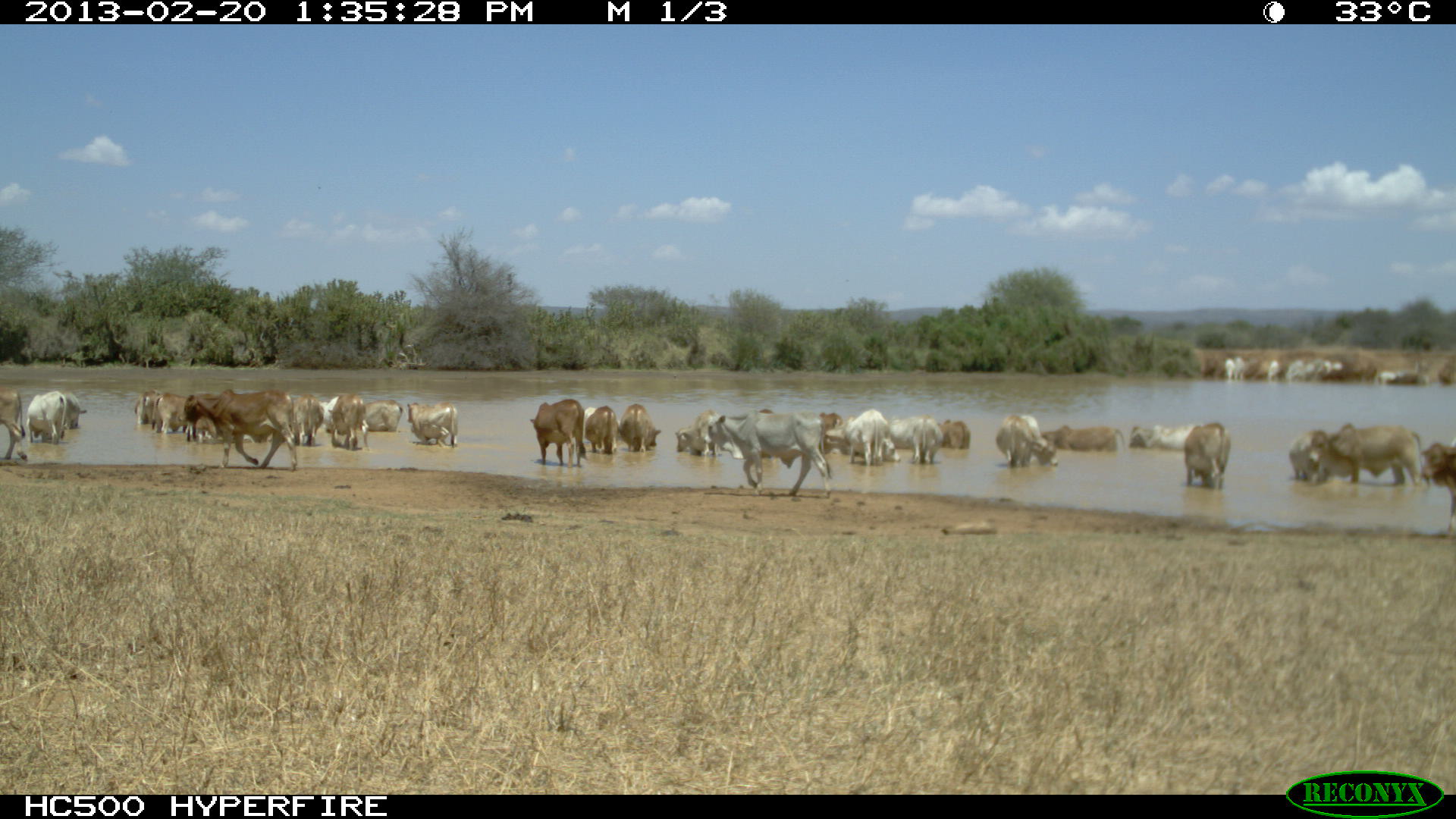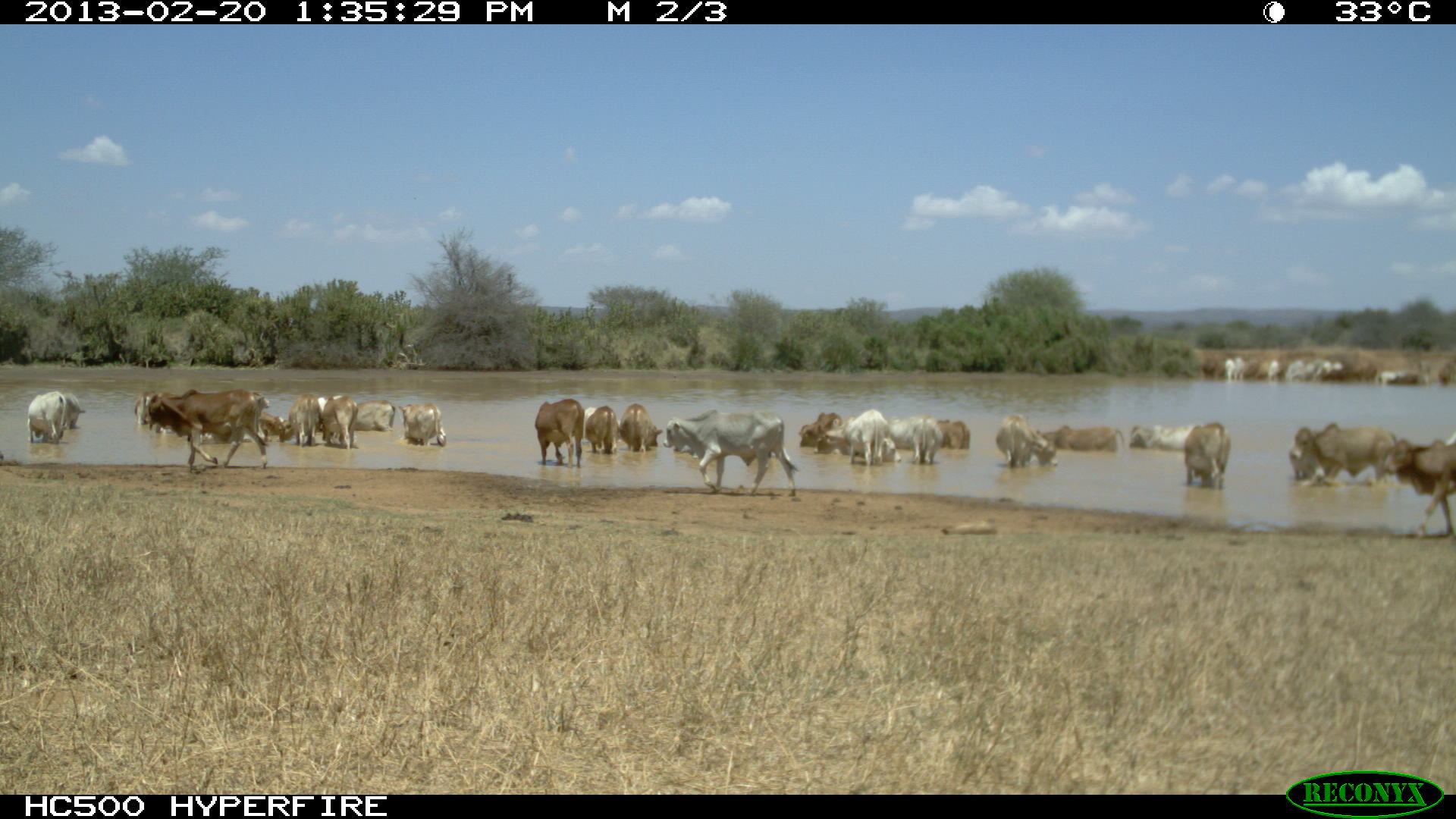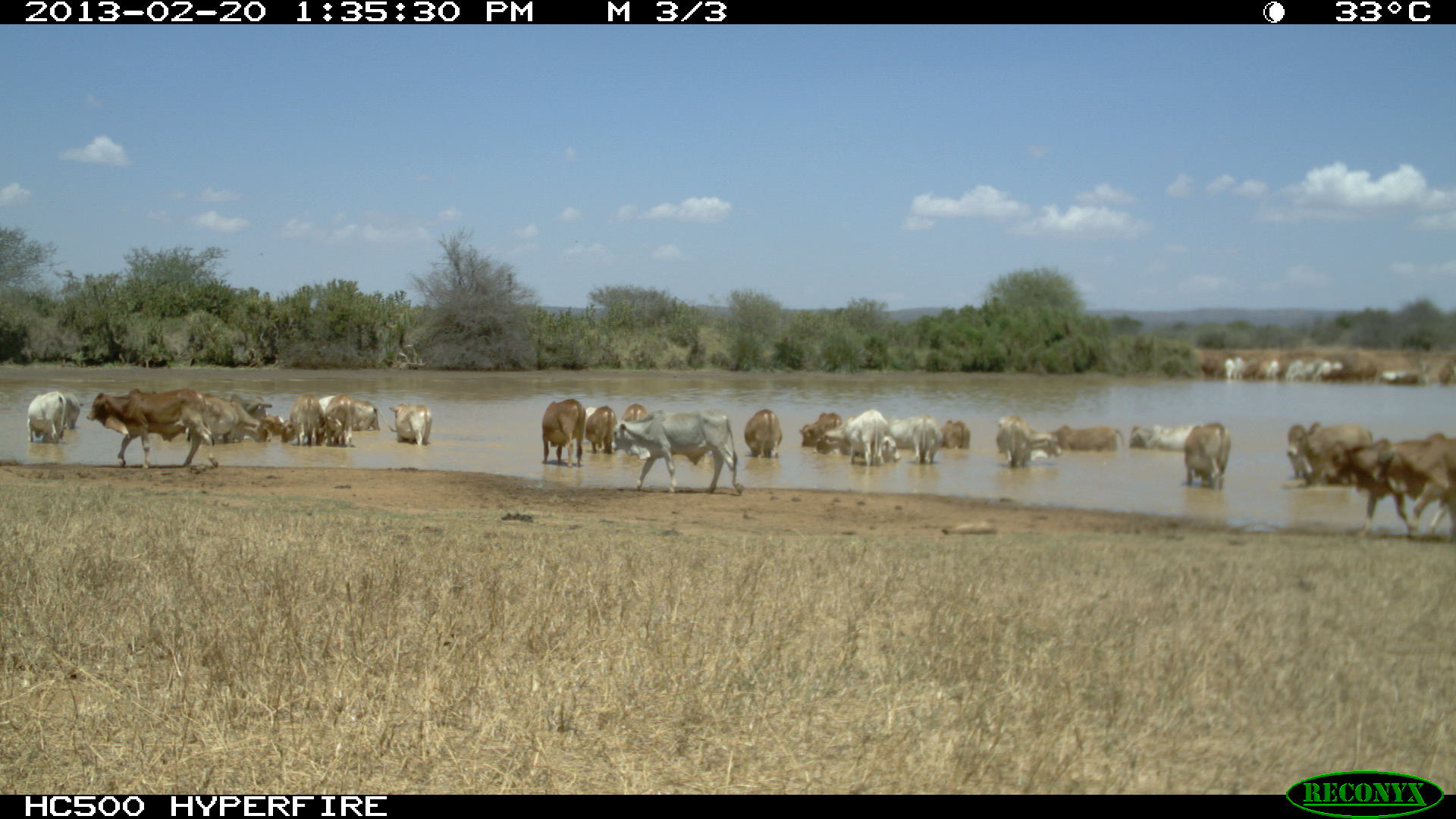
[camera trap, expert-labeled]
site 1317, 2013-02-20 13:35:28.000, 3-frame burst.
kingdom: Animalia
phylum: Chordata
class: Mammalia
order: Artiodactyla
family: Bovidae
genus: Bos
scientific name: Bos taurus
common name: domestic cattle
Bos taurus (domestic cattle), count 23.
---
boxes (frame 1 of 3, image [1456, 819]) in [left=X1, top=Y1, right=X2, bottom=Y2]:
group: [left=0, top=384, right=1455, bottom=500]; [left=1210, top=349, right=1456, bottom=397]